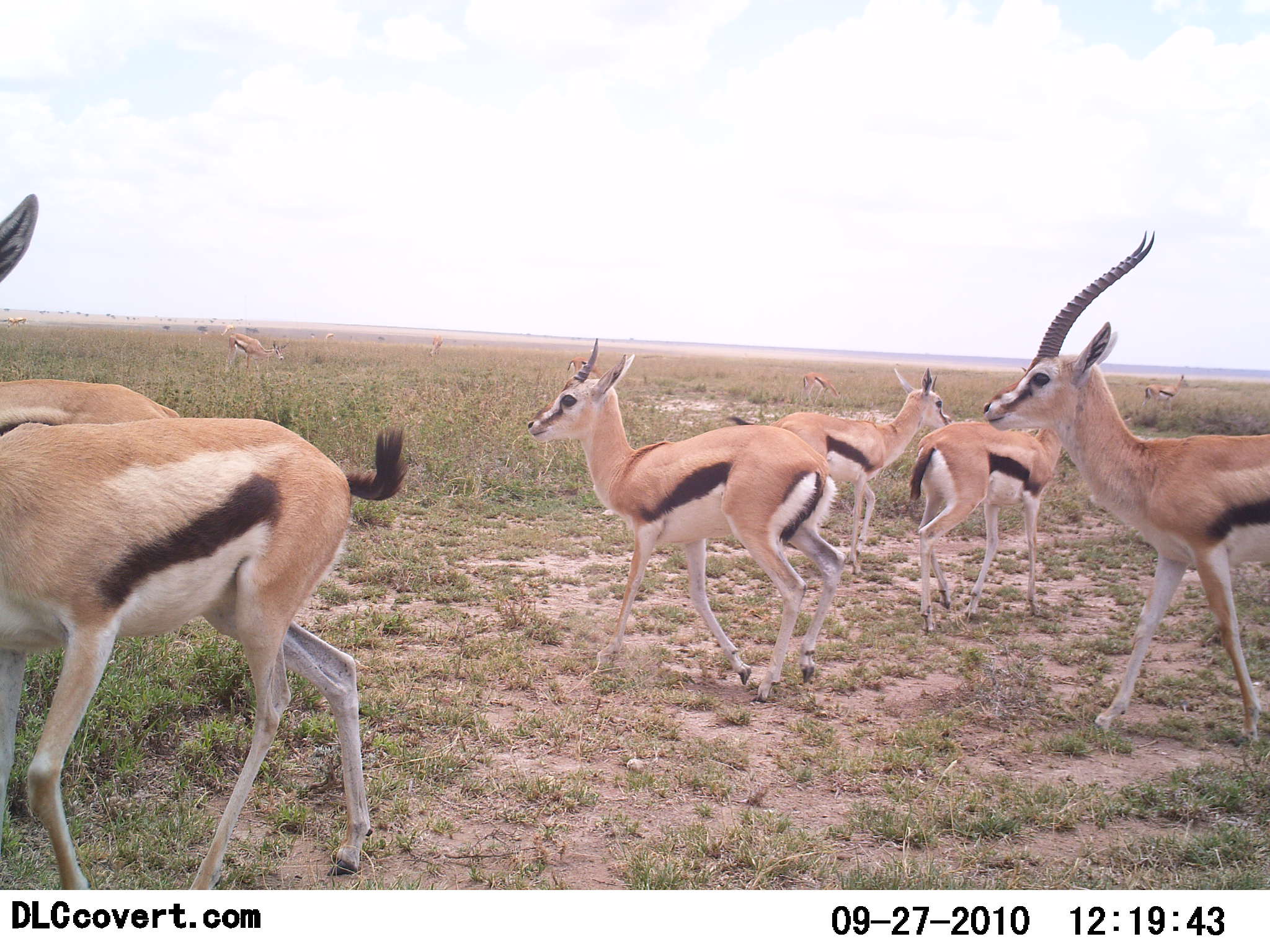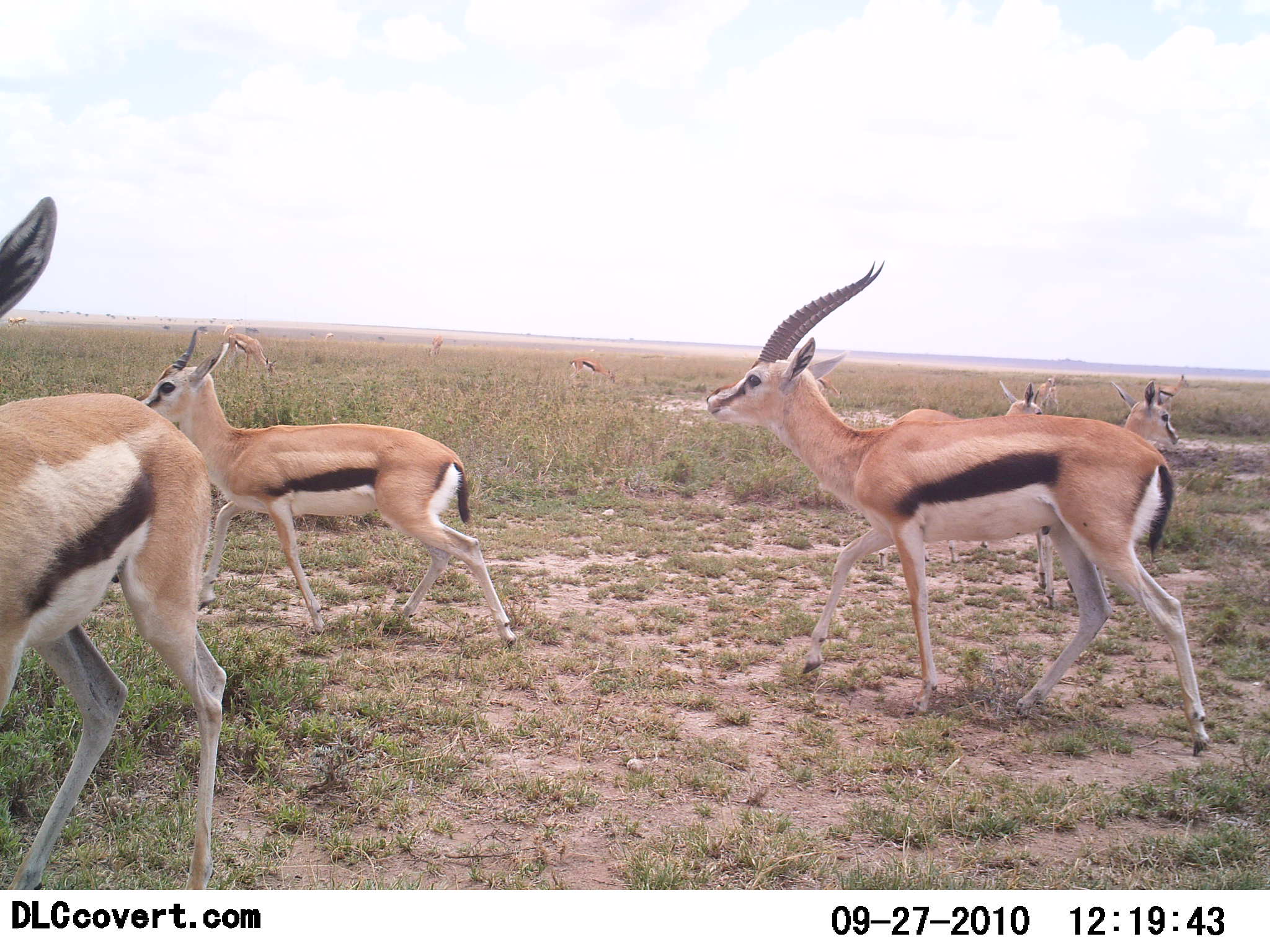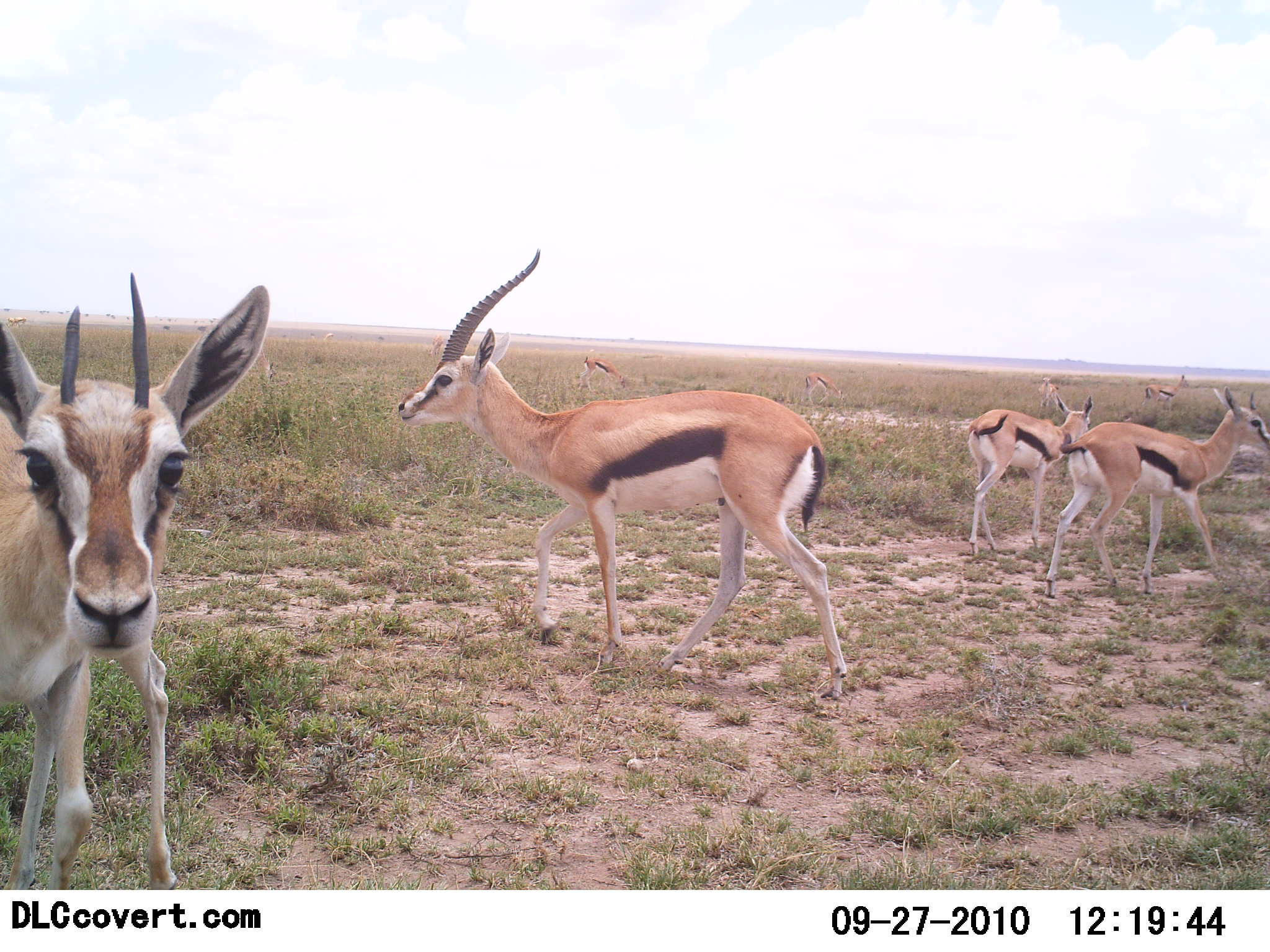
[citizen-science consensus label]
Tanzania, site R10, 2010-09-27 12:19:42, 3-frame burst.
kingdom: Animalia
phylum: Chordata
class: Mammalia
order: Artiodactyla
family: Bovidae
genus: Eudorcas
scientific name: Eudorcas thomsonii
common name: thomson's gazelle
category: gazellethomsons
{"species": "gazellethomsons (thomson's gazelle) (Eudorcas thomsonii)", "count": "6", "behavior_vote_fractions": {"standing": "18%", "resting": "0%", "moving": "91%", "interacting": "0%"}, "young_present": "0%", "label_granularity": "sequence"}